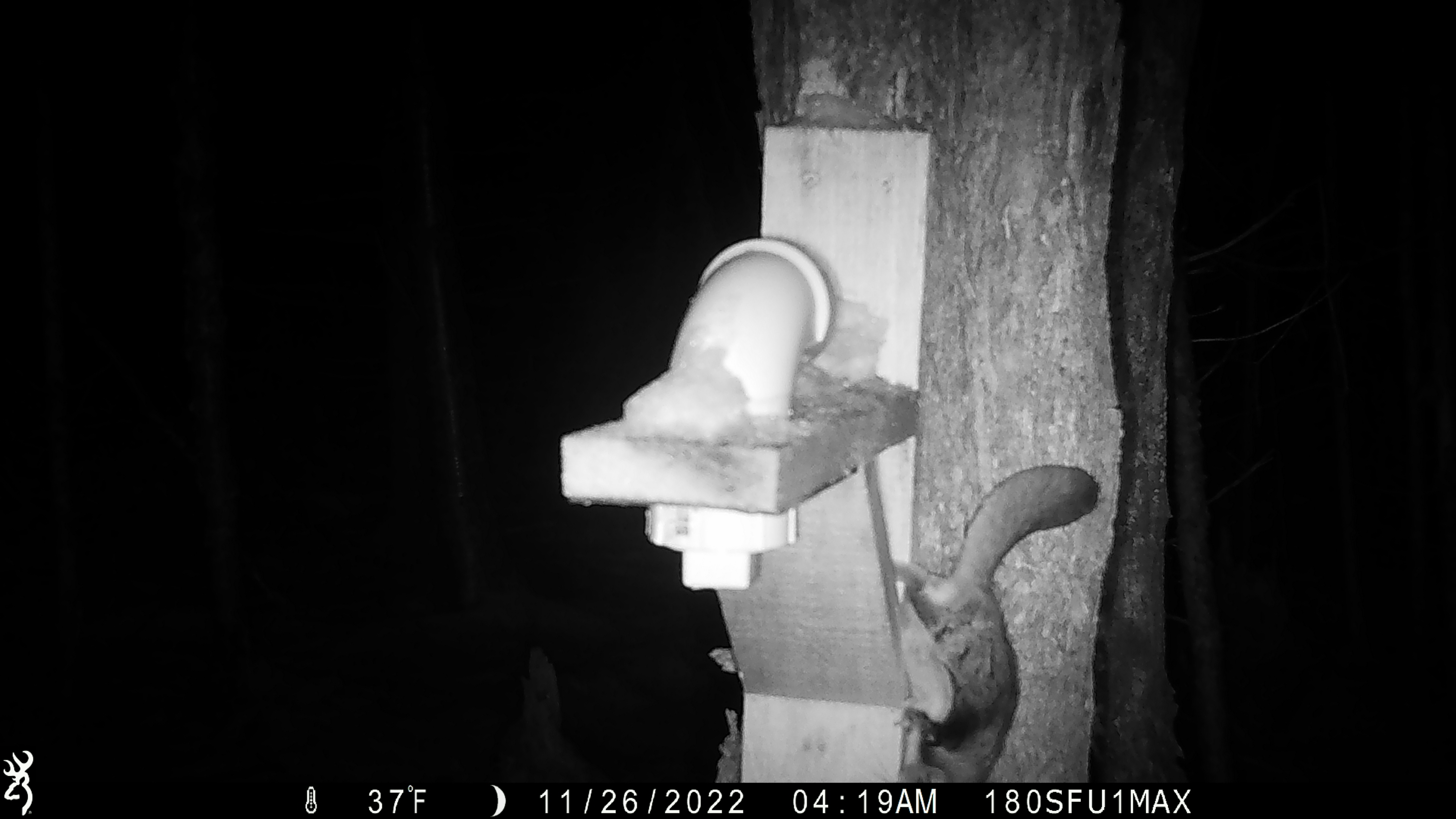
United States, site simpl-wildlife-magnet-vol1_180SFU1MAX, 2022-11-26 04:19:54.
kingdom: Animalia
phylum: Chordata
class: Mammalia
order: Rodentia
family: Sciuridae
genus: Glaucomys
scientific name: Glaucomys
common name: flying squirrel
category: flying squirrel sp.